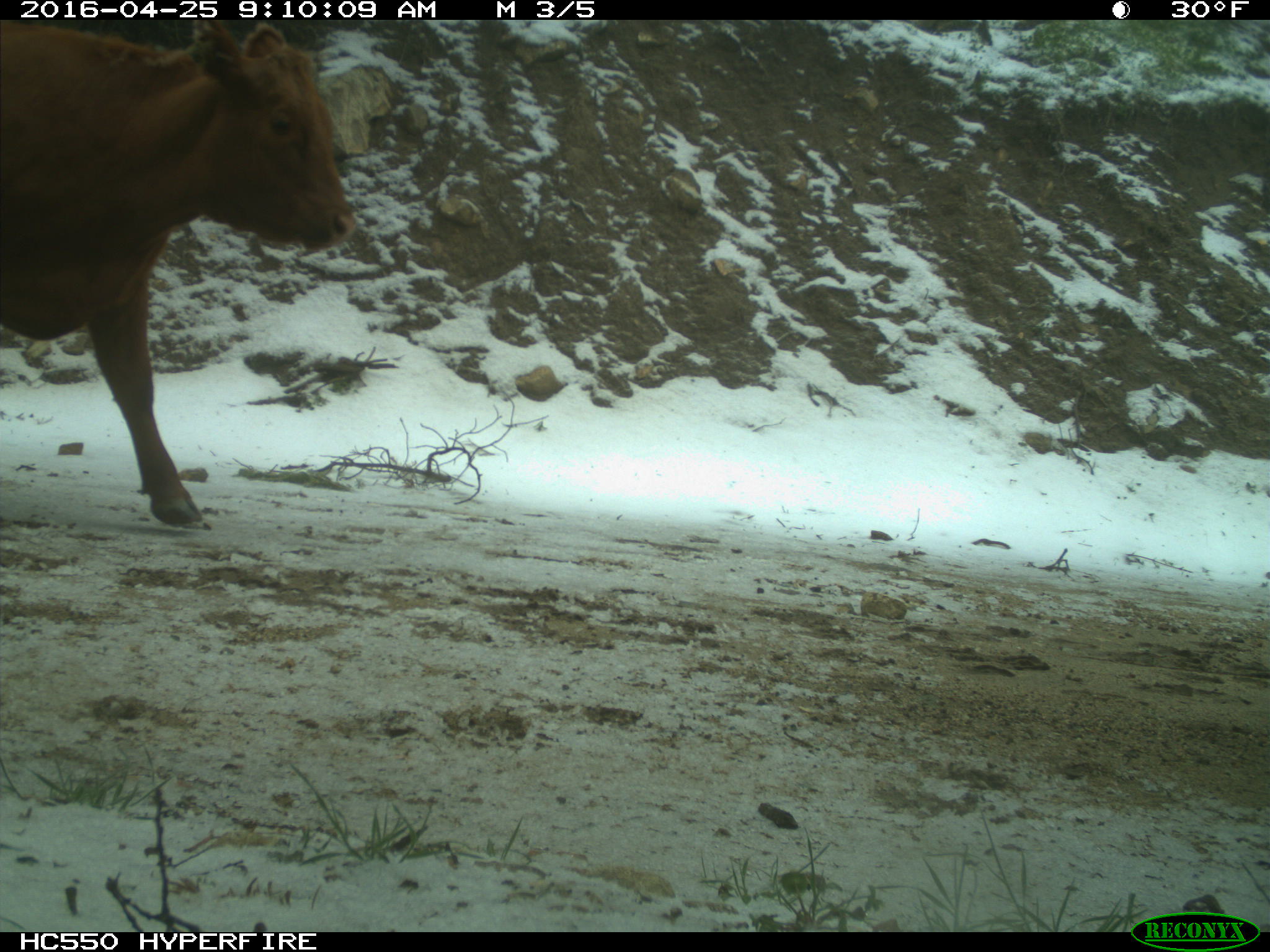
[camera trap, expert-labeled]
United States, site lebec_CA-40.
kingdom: Animalia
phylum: Chordata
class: Mammalia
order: Artiodactyla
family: Bovidae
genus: Bos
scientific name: Bos taurus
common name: domestic cow